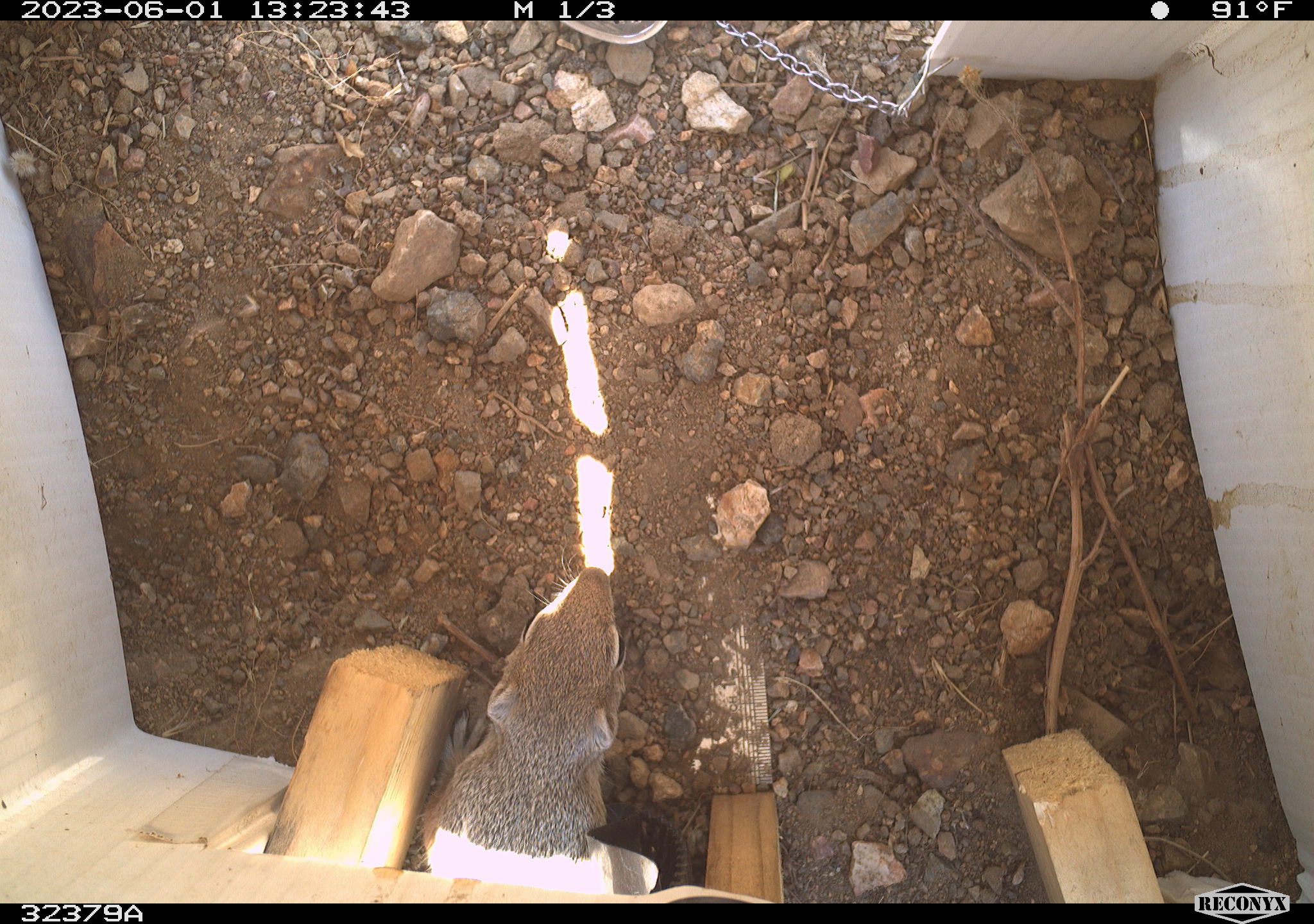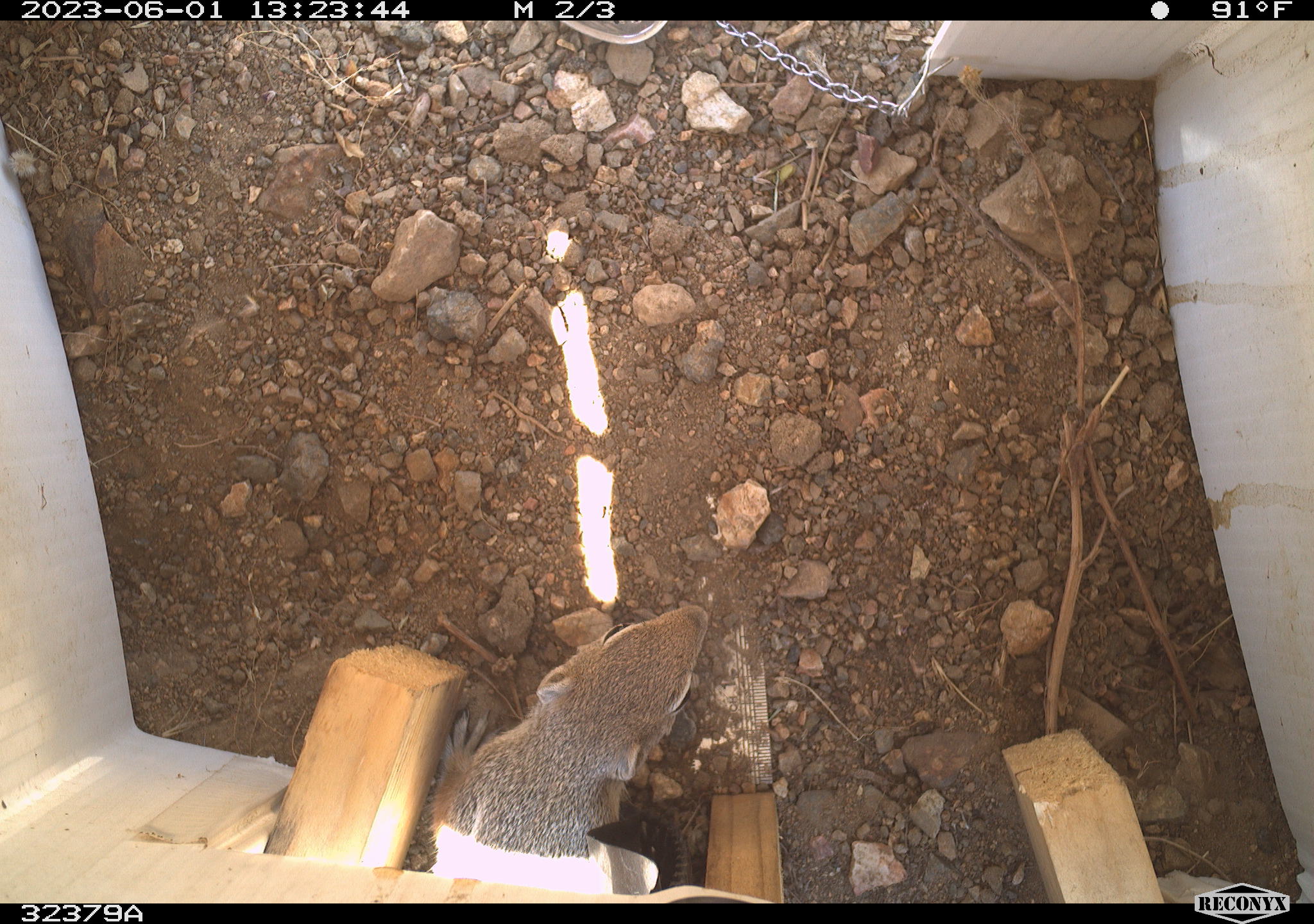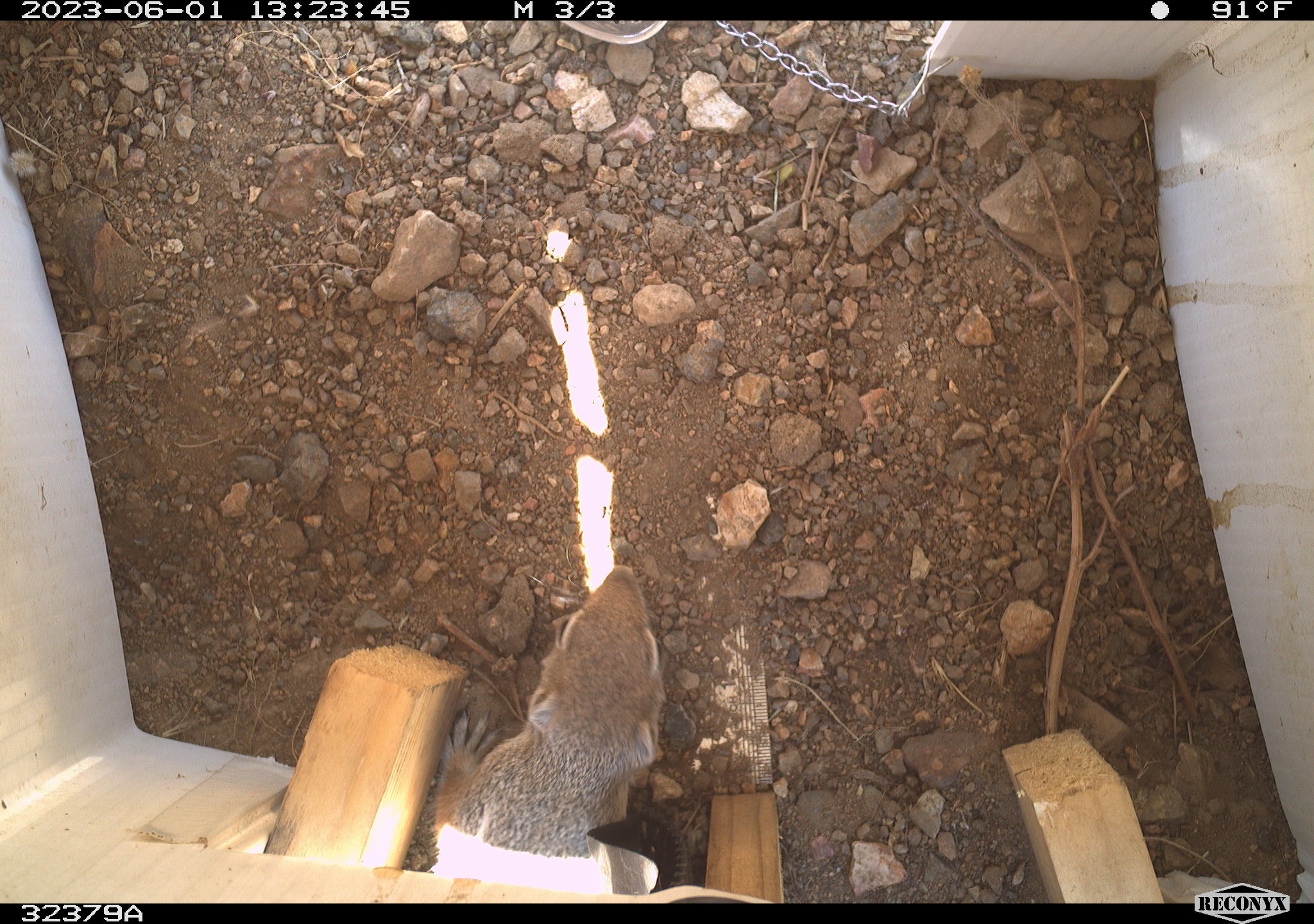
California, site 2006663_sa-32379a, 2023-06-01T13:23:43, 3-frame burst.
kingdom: Animalia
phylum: Chordata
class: Mammalia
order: Rodentia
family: Sciuridae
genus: Ammospermophilus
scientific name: Ammospermophilus leucurus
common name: white-tailed antelope squirrel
White-tailed antelope squirrel (Ammospermophilus leucurus).